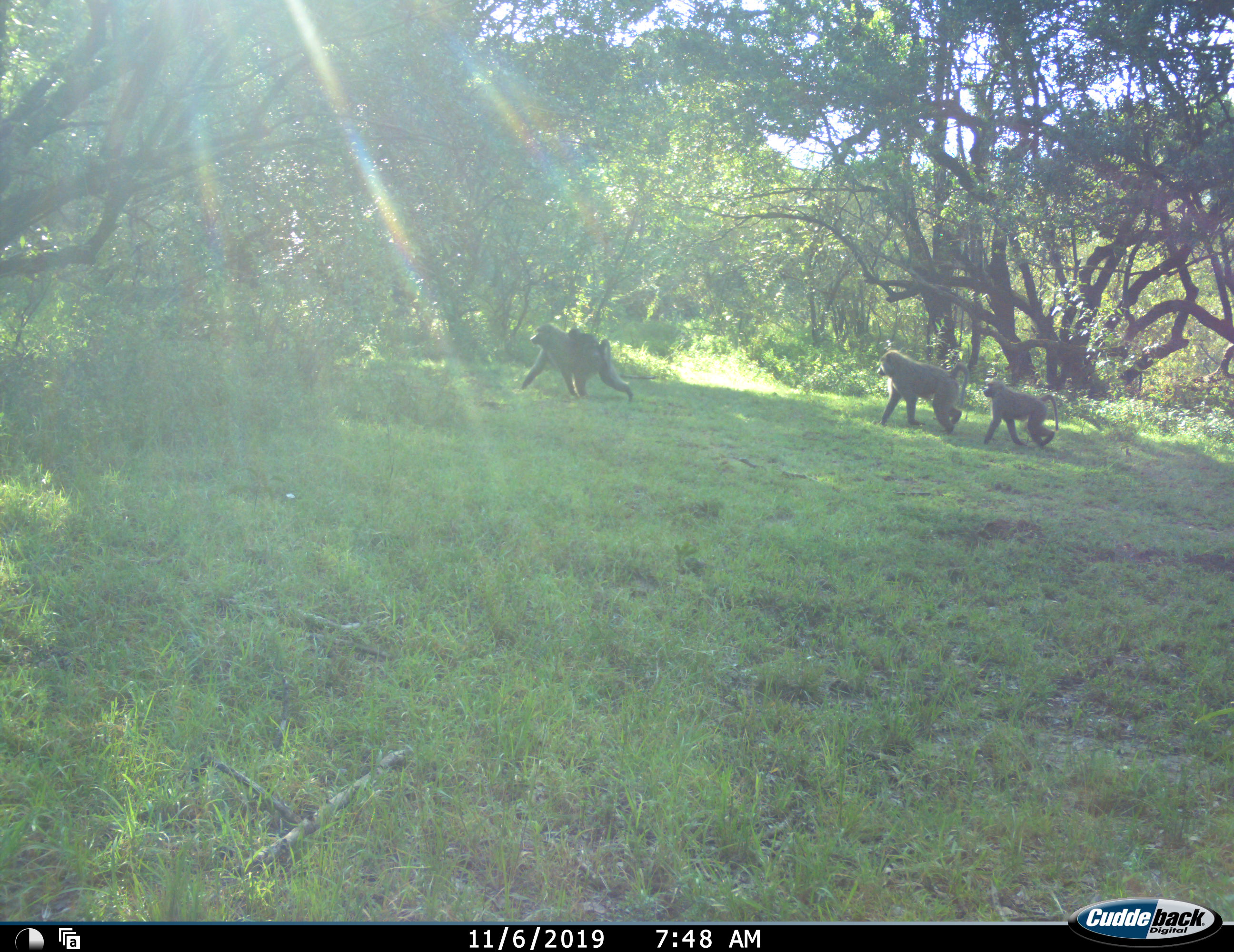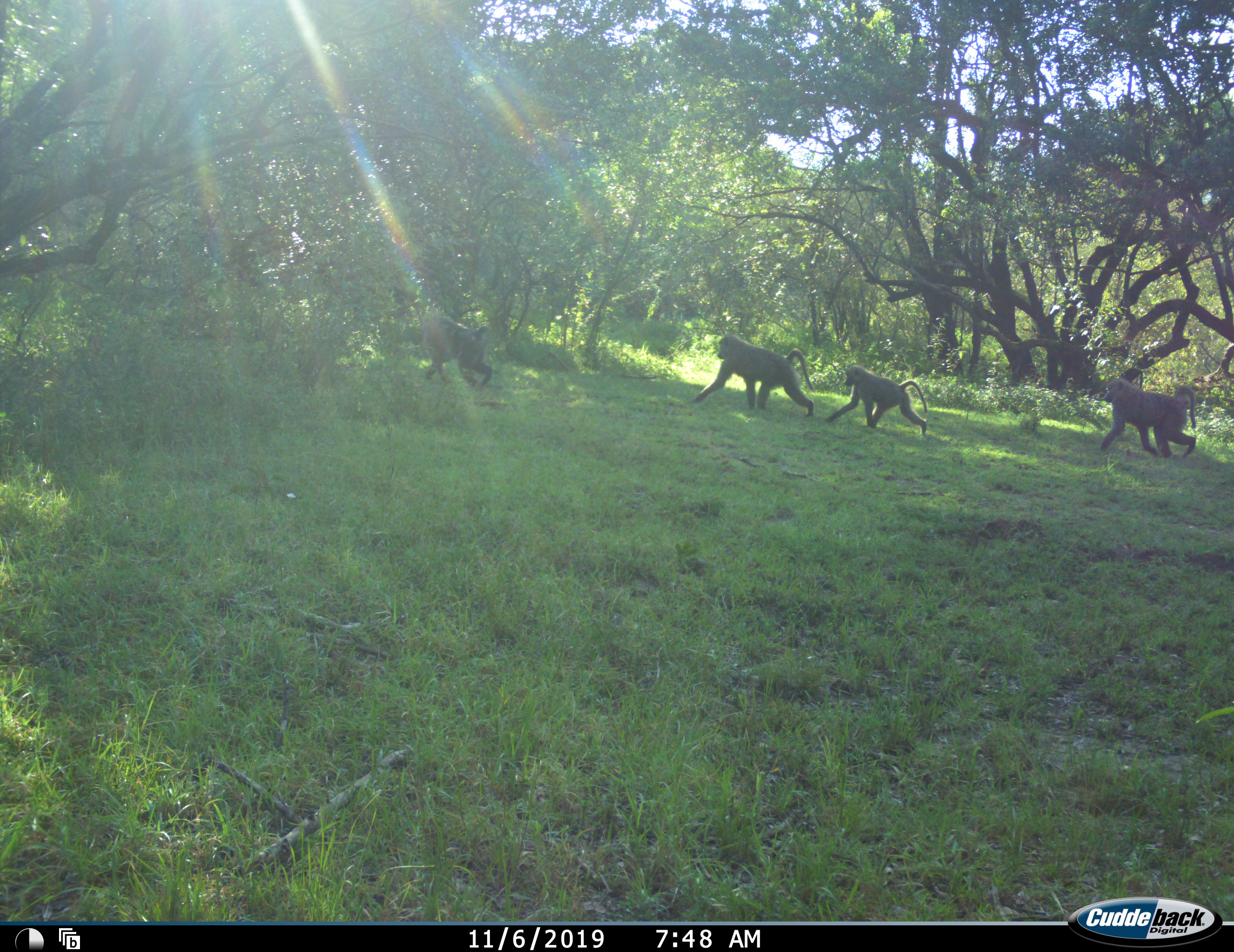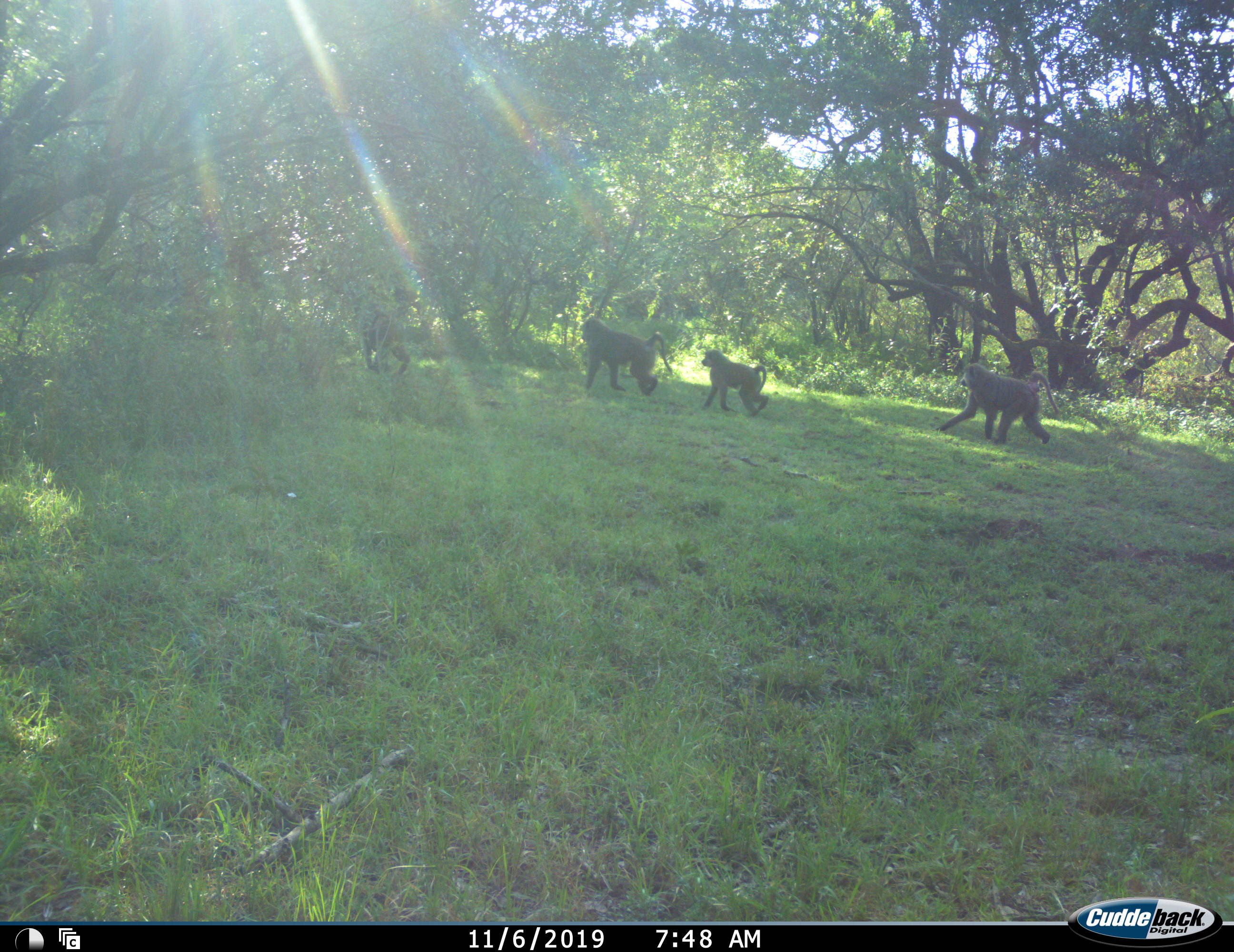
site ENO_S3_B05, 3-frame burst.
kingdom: Animalia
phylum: Chordata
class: Mammalia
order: Primates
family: Cercopithecidae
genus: Papio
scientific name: Papio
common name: baboon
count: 5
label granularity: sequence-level